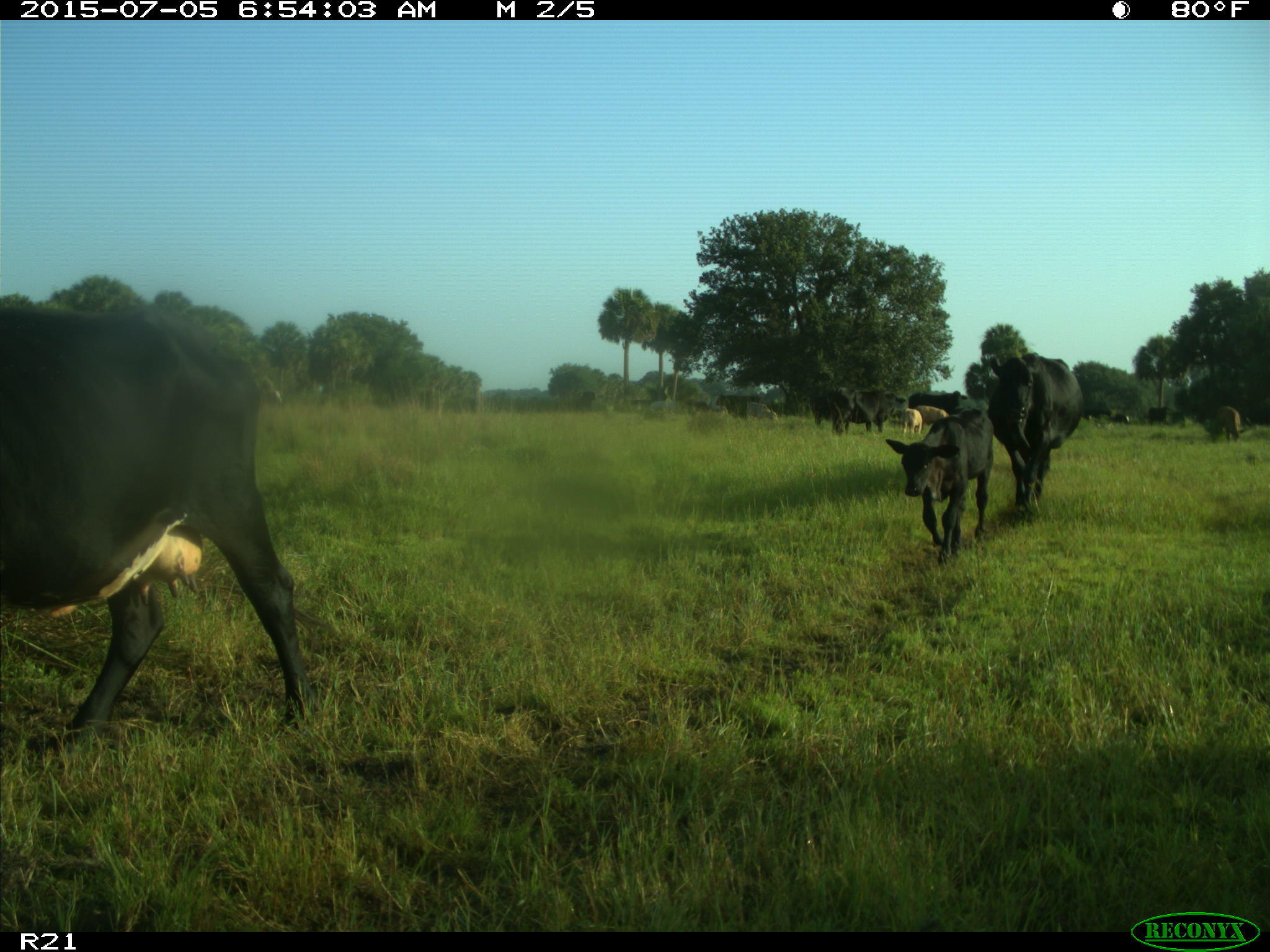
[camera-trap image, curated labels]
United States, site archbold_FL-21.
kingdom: Animalia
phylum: Chordata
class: Mammalia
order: Artiodactyla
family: Bovidae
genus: Bos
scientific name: Bos taurus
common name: domestic cow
Bos taurus (domestic cow).